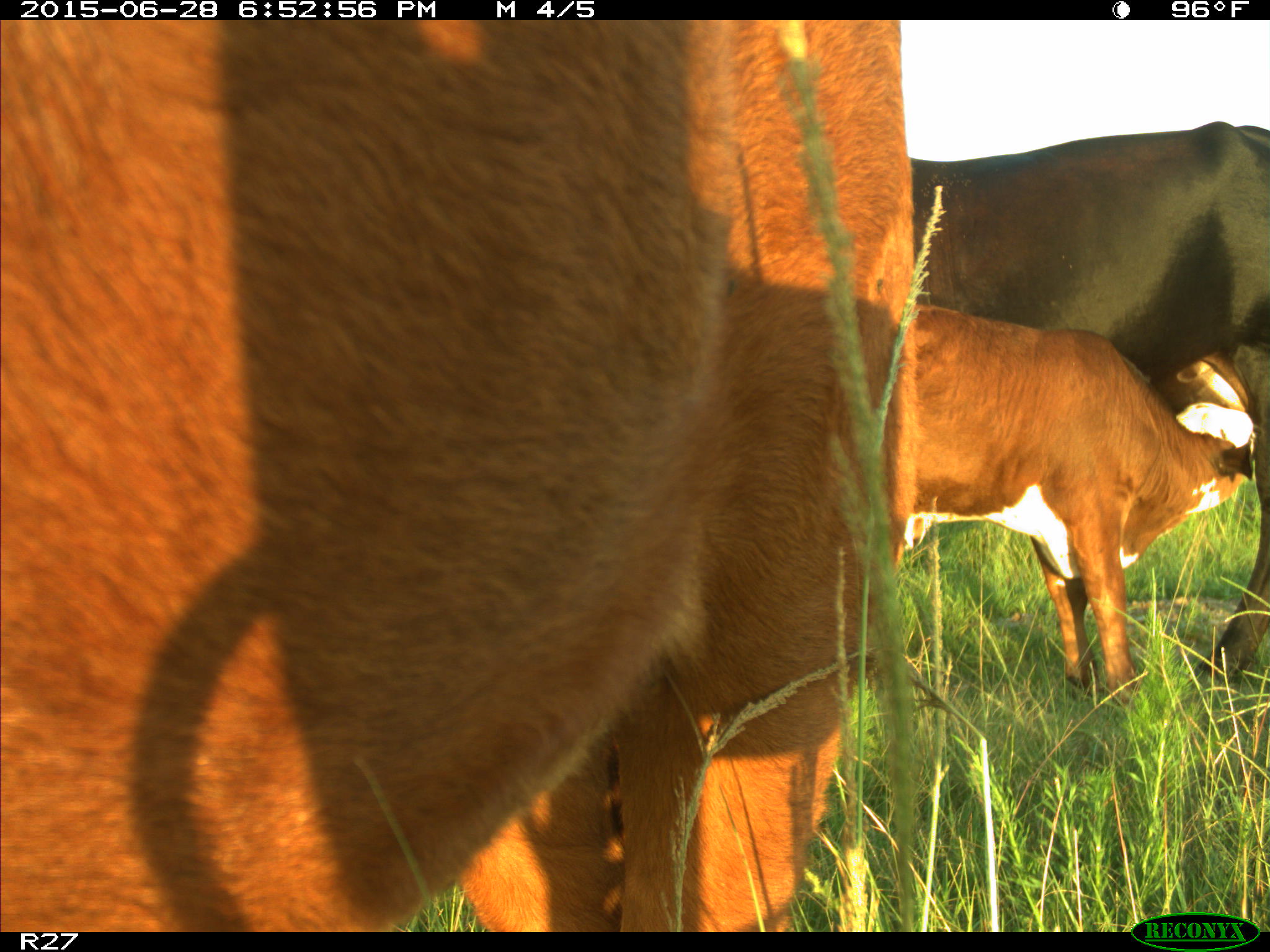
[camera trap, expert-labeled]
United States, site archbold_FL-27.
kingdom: Animalia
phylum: Chordata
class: Mammalia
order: Artiodactyla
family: Bovidae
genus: Bos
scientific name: Bos taurus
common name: domestic cow